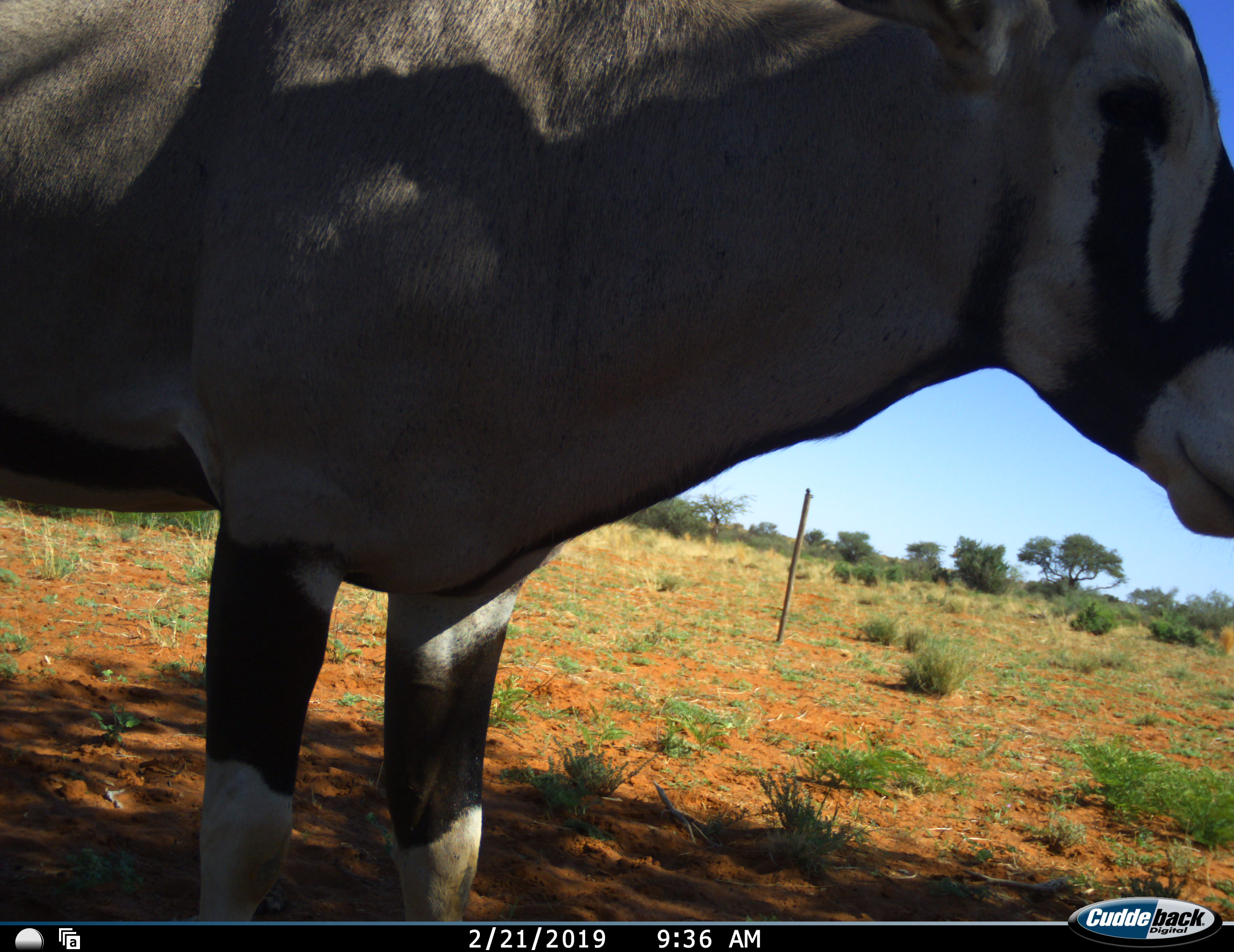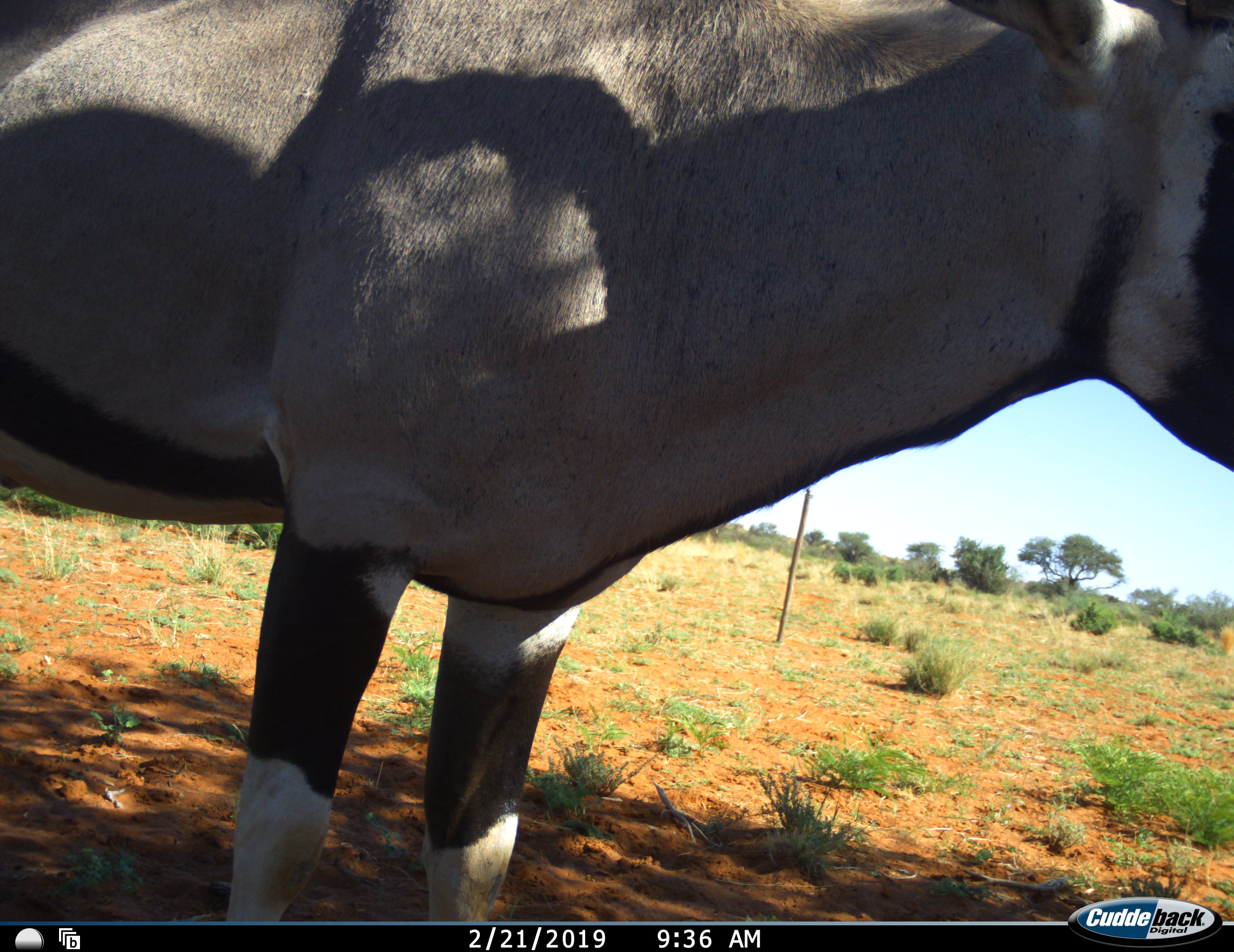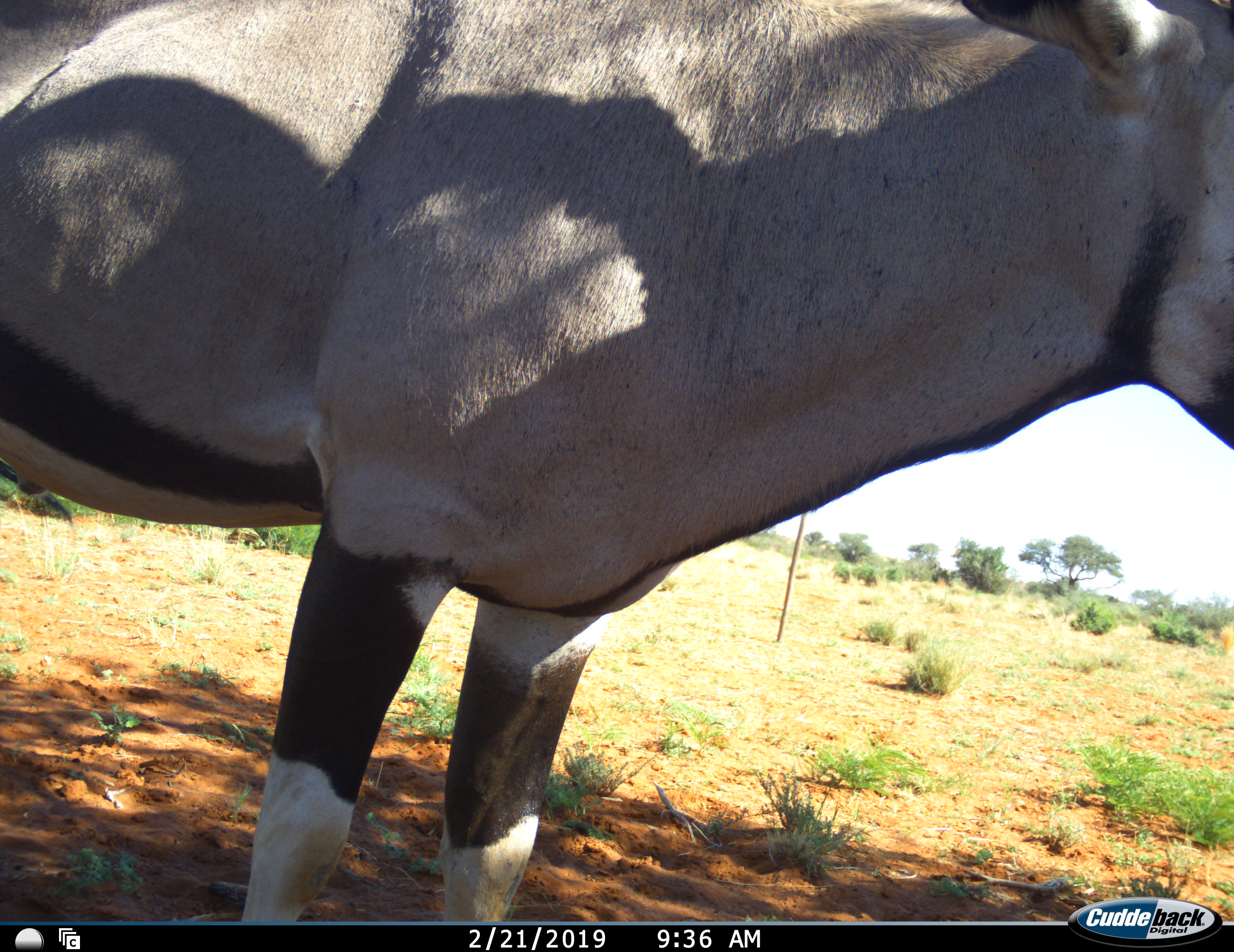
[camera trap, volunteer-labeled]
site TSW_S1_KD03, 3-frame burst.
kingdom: Animalia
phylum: Chordata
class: Mammalia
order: Artiodactyla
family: Bovidae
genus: Oryx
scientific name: Oryx gazella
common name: gemsbok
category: oryx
Oryx (gemsbok) (Oryx gazella), count 1. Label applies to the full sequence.